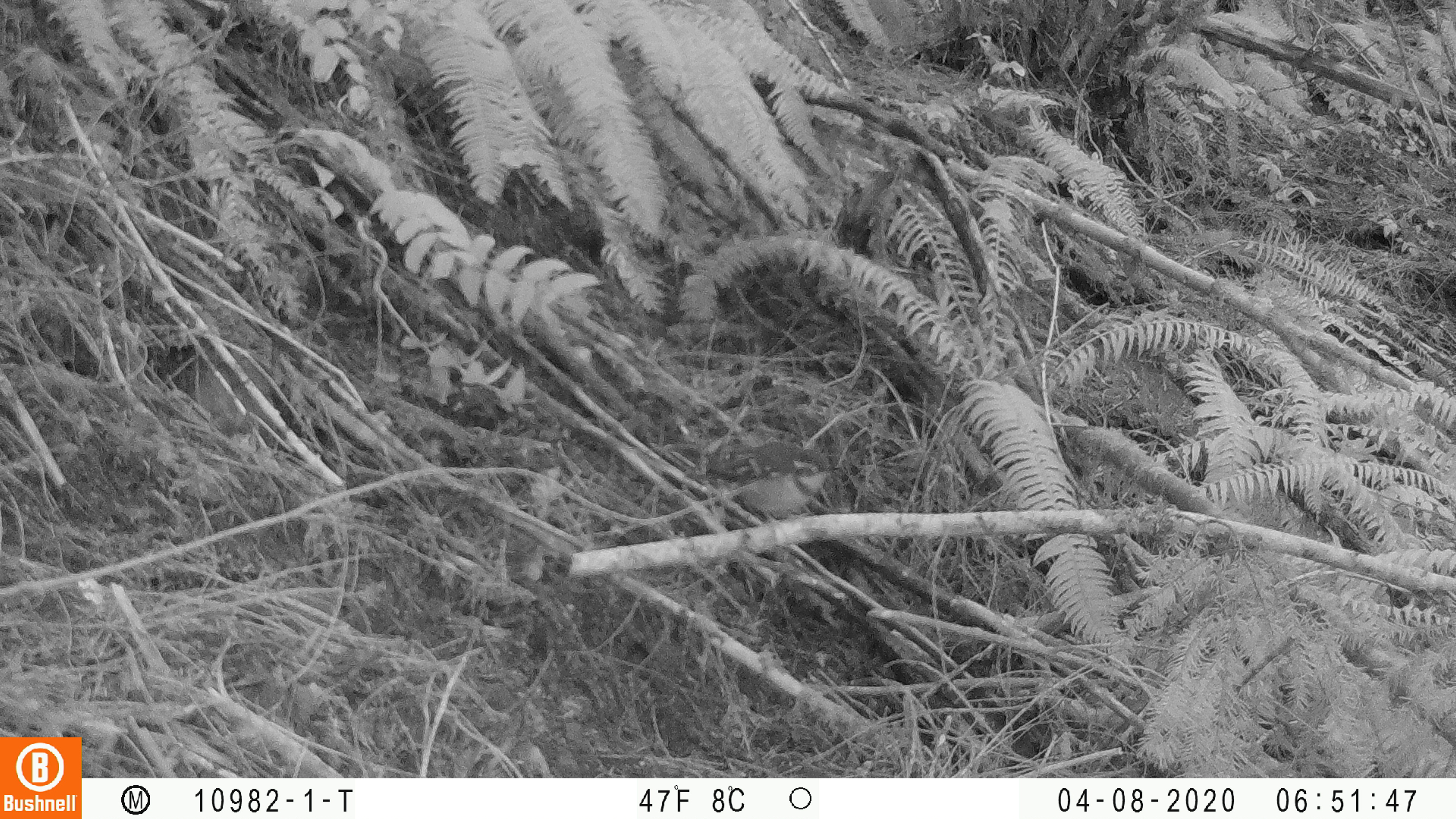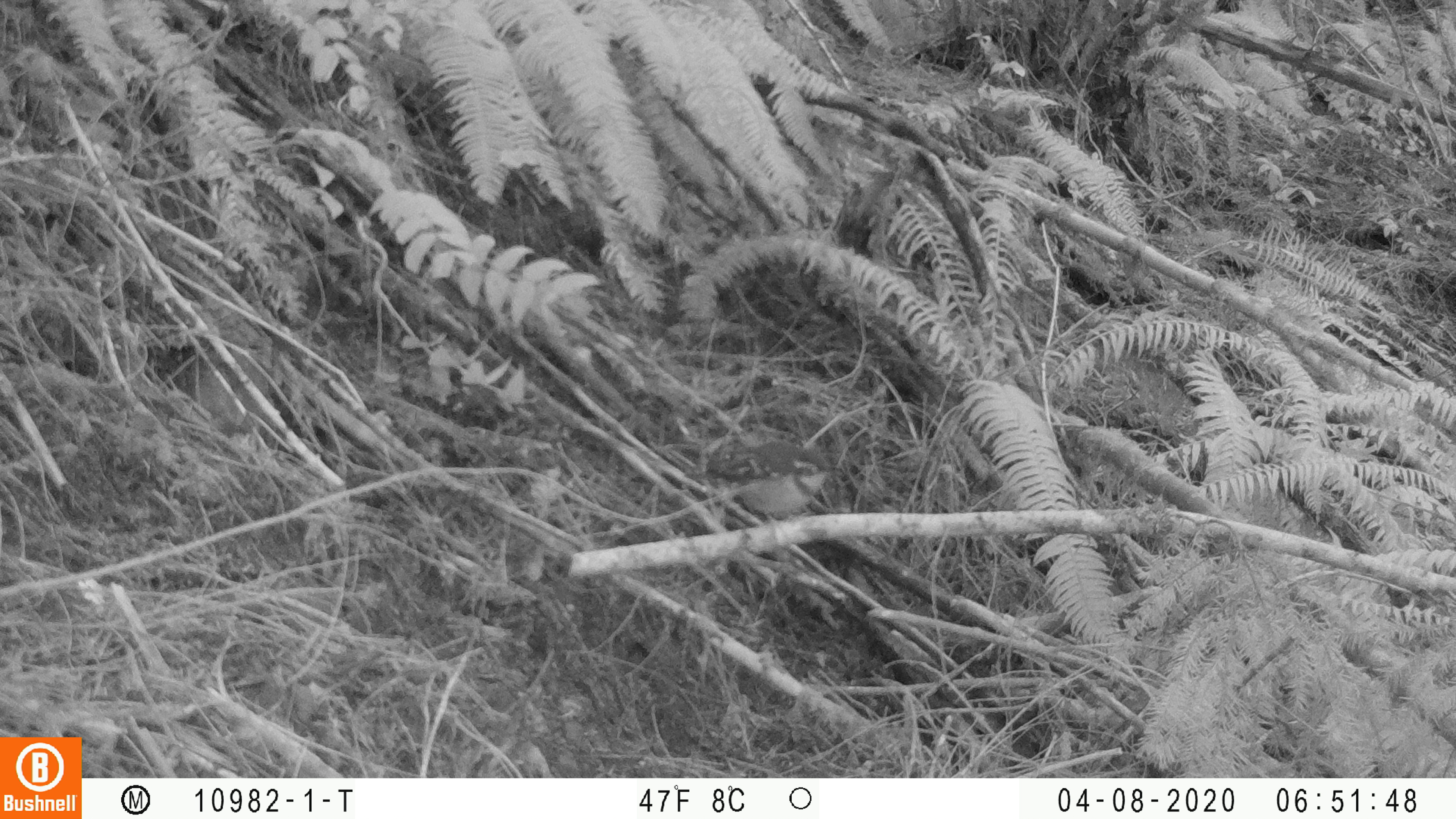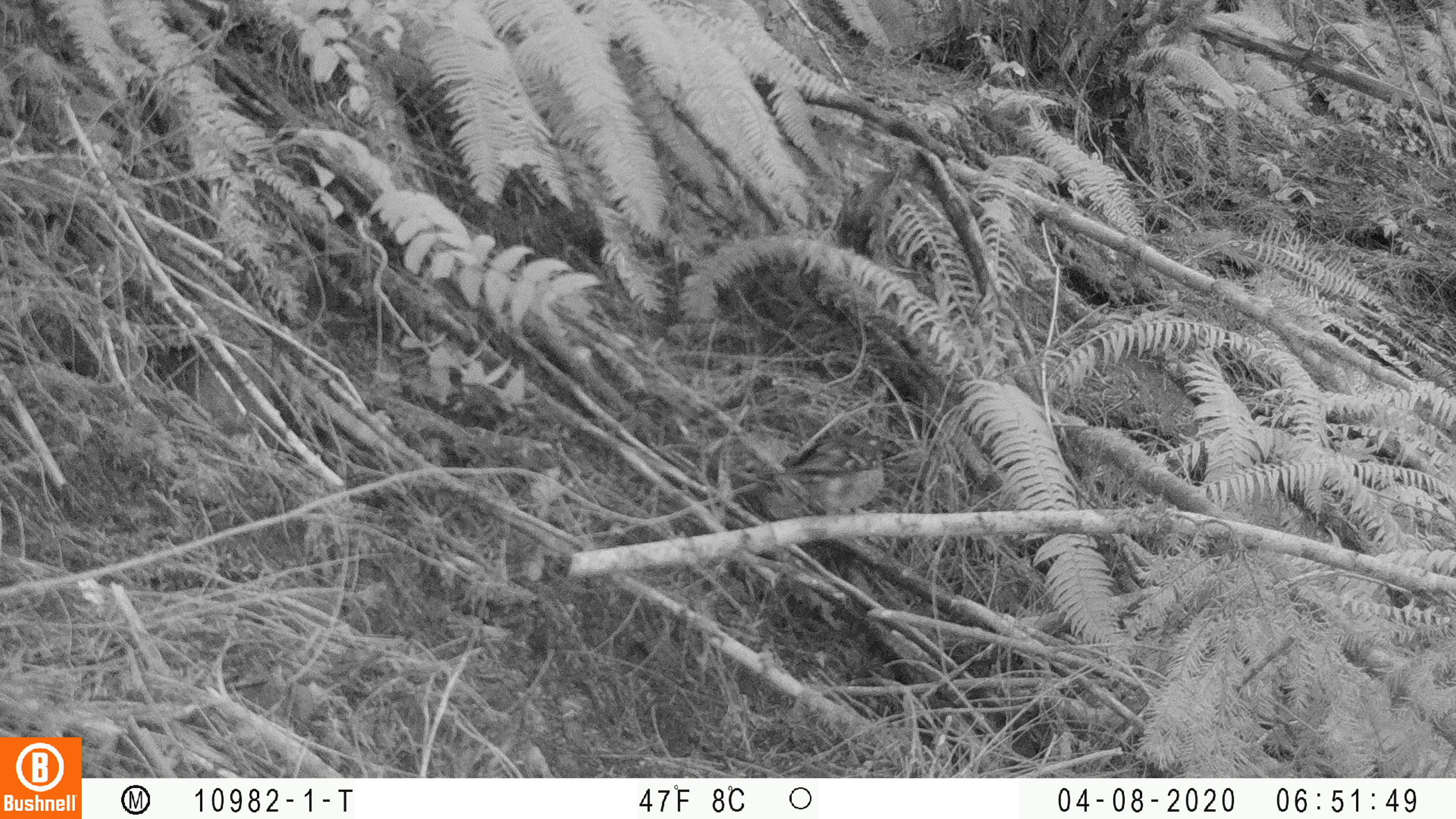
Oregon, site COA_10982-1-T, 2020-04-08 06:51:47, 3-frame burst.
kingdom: Animalia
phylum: Chordata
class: Aves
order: Passeriformes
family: Turdidae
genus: Ixoreus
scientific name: Ixoreus naevius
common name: varied thrush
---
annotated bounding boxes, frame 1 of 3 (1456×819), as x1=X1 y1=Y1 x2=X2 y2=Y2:
varied thrush: x1=702 y1=440 x2=844 y2=518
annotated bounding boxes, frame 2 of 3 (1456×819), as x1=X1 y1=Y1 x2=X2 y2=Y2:
varied thrush: x1=700 y1=440 x2=847 y2=524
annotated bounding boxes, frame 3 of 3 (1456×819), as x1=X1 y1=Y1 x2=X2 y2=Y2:
varied thrush: x1=758 y1=433 x2=886 y2=521